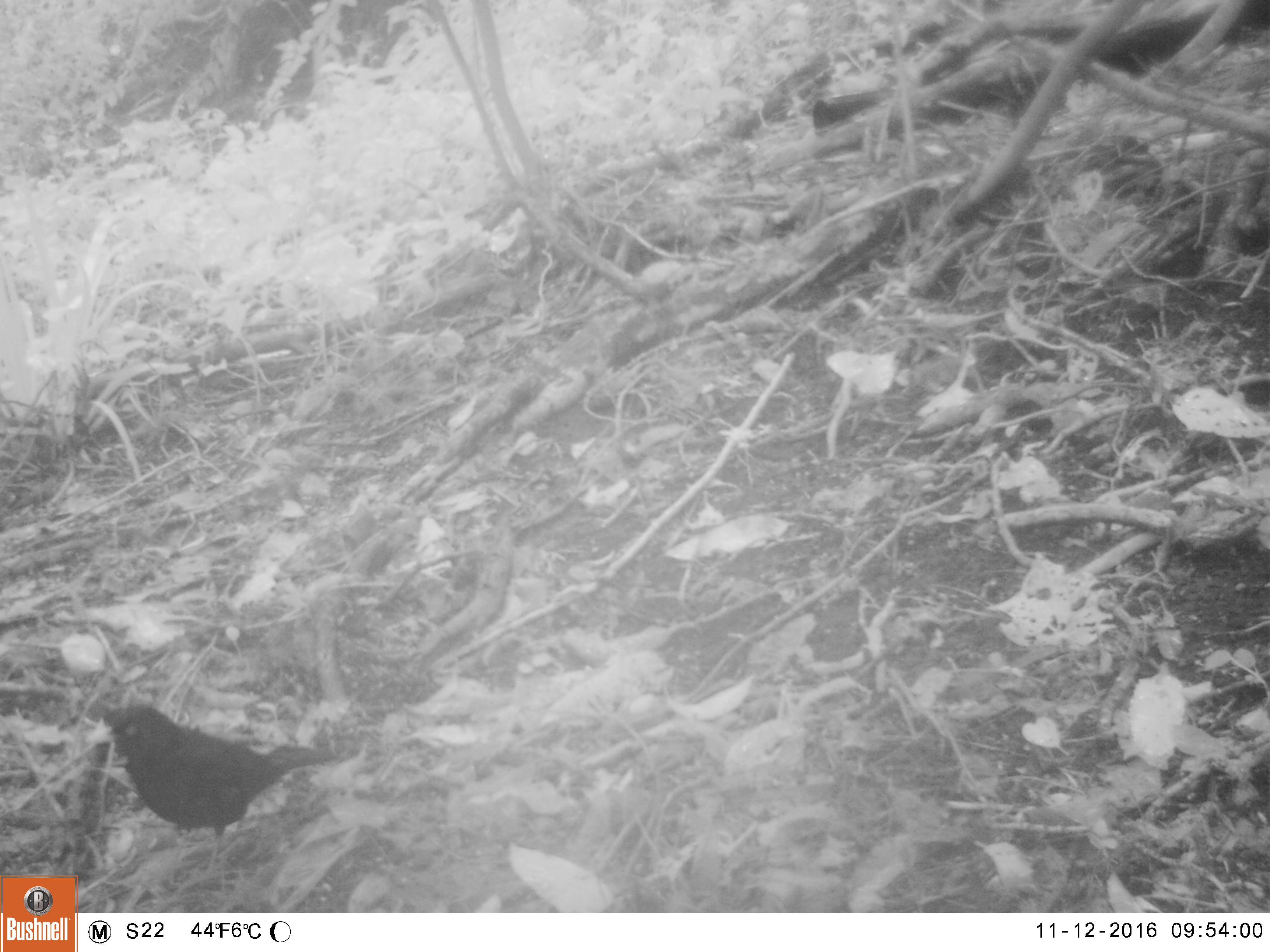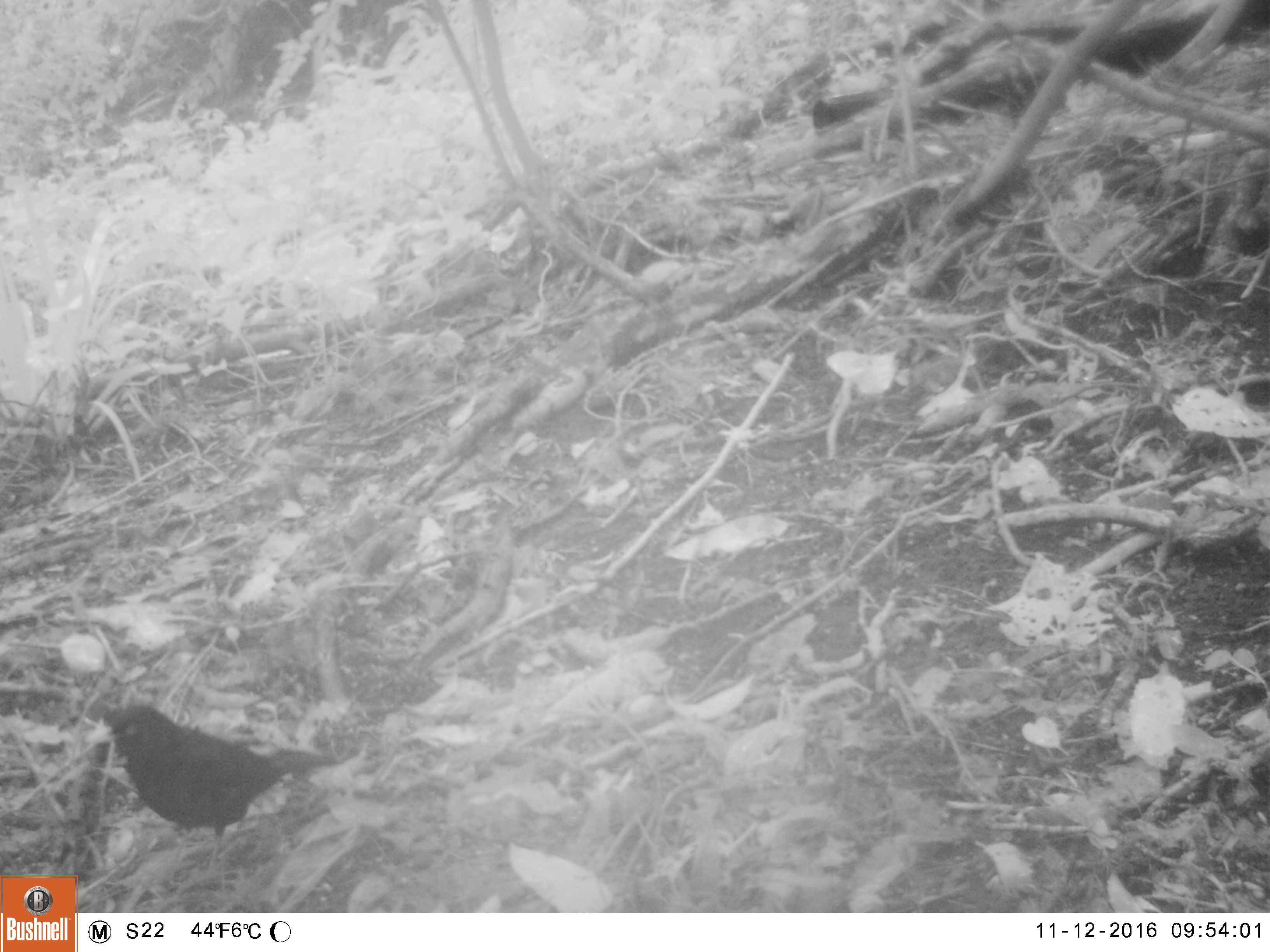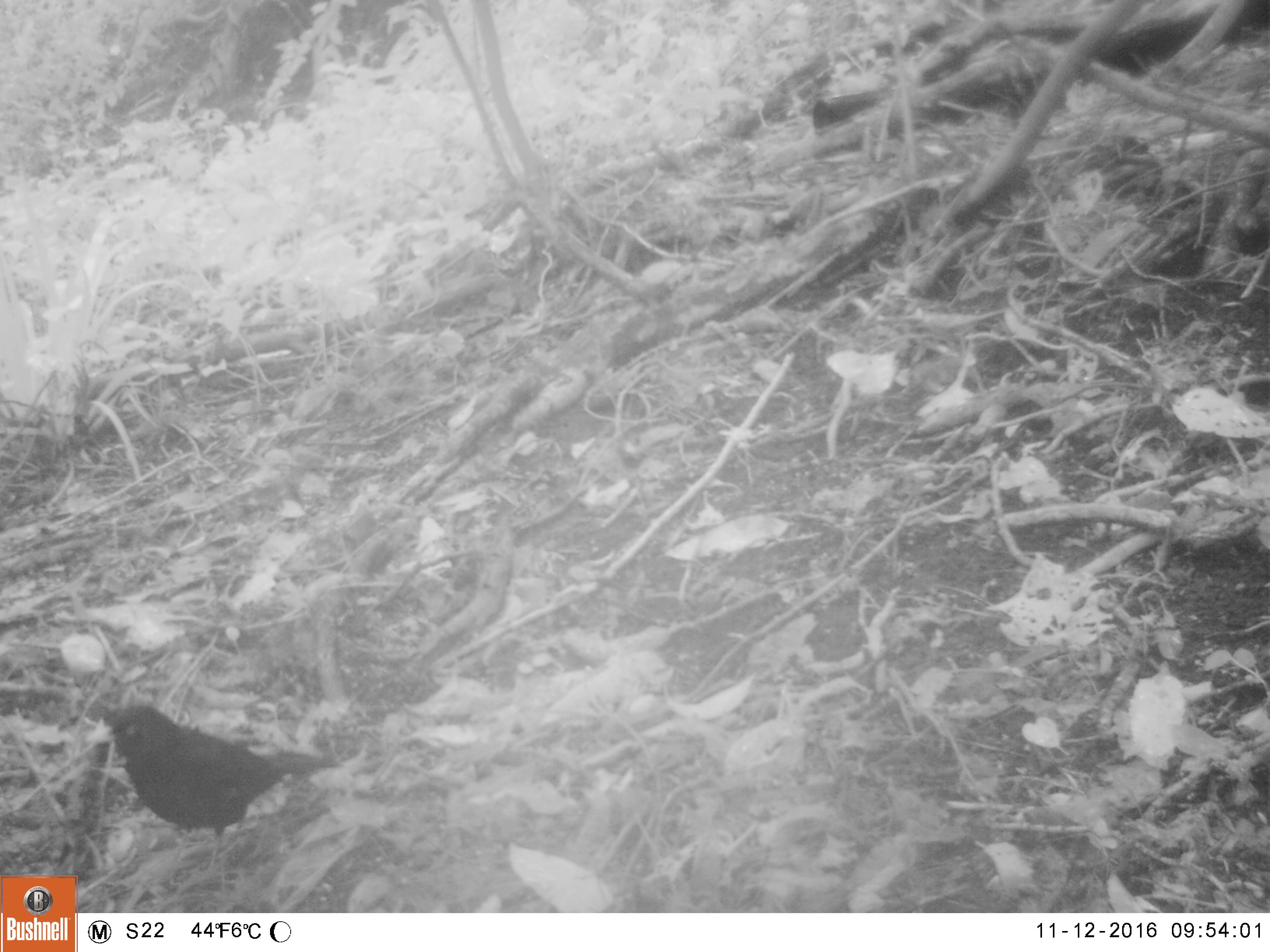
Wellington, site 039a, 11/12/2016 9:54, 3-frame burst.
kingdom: Animalia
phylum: Chordata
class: Aves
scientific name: Aves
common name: bird